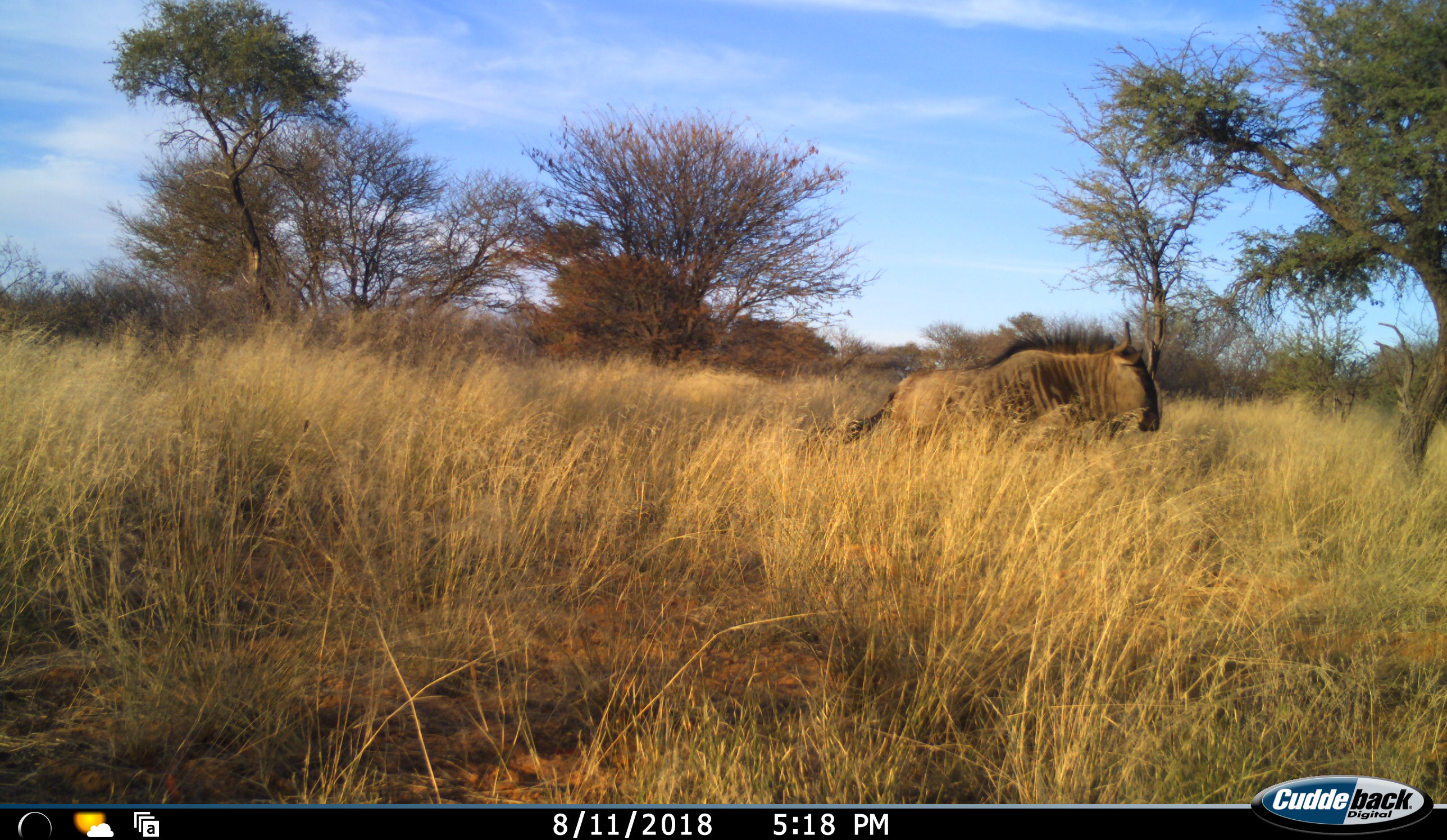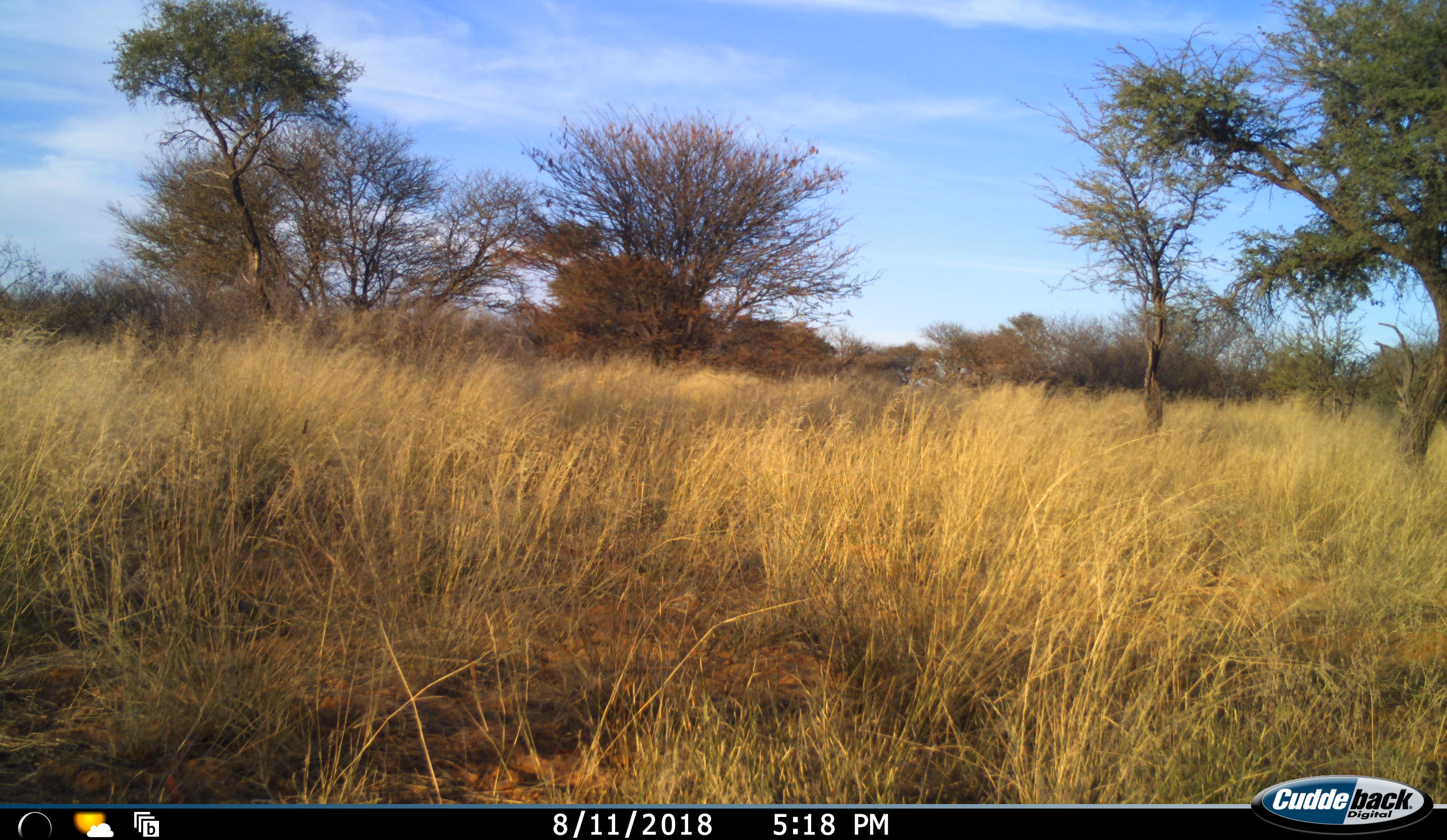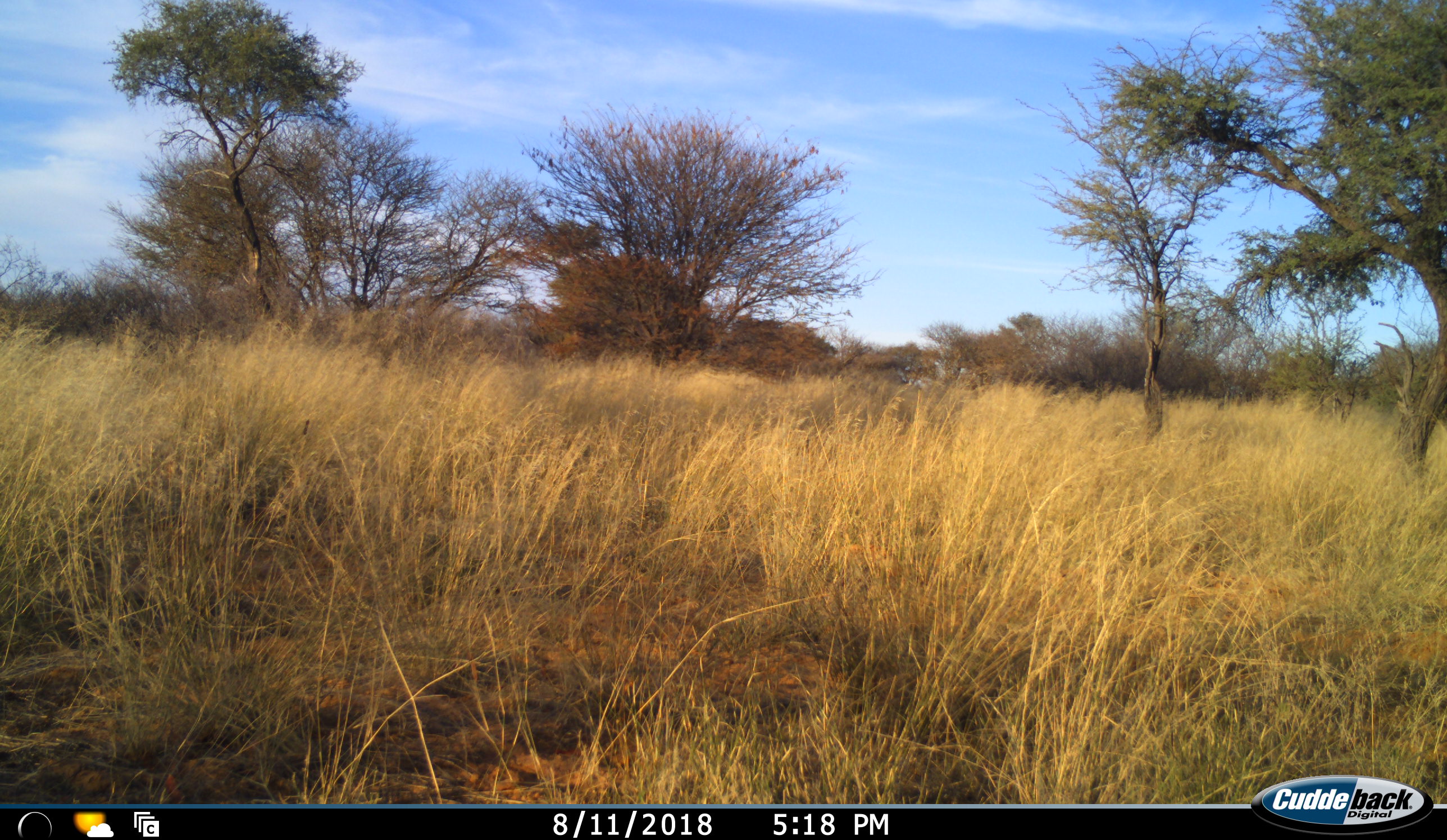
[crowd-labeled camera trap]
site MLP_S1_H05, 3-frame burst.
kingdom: Animalia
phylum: Chordata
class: Mammalia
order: Artiodactyla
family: Bovidae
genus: Connochaetes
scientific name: Connochaetes taurinus taurinus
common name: blue wildebeest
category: wildebeestblue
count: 1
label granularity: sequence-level